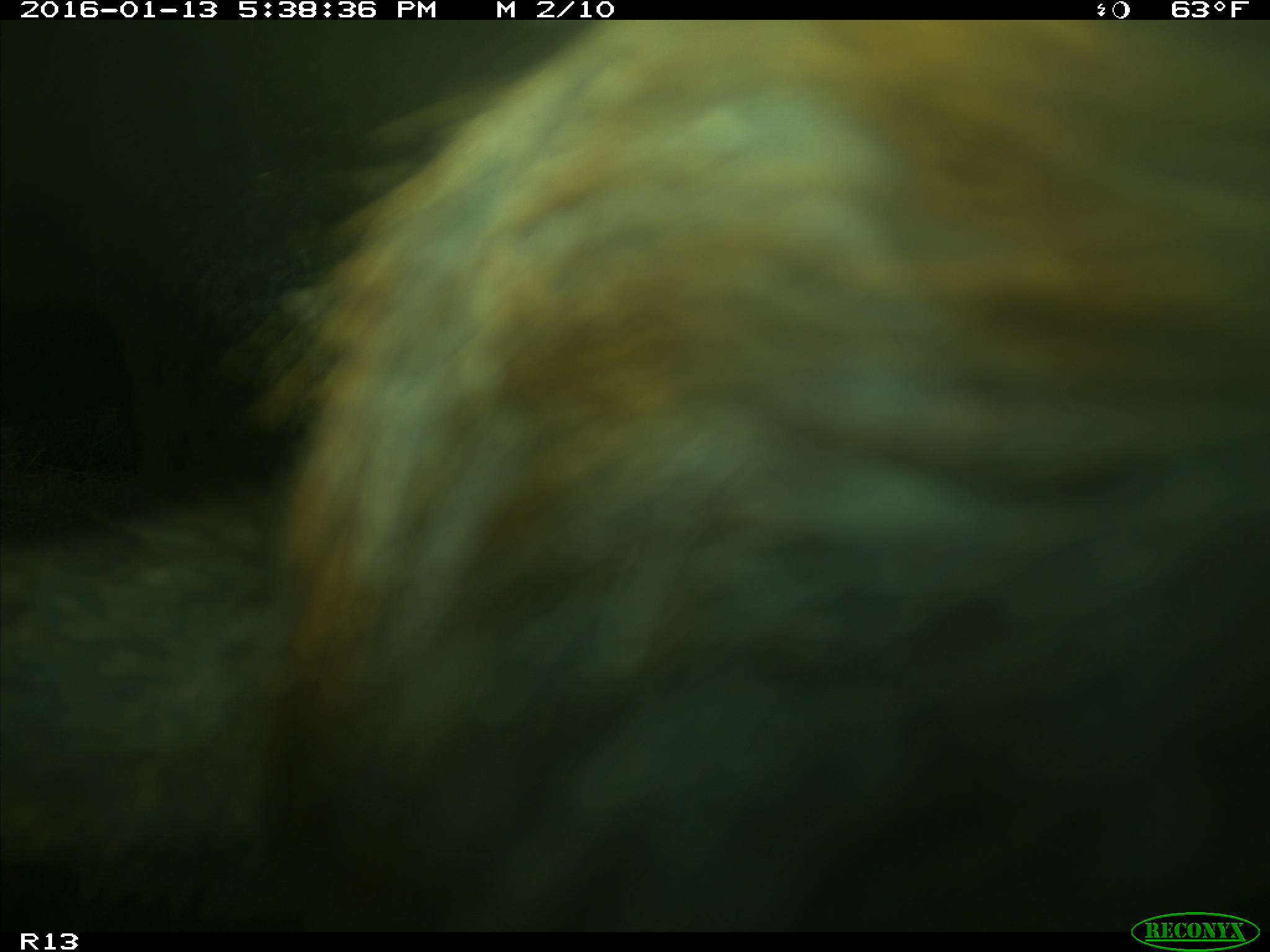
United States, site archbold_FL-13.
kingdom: Animalia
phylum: Chordata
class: Mammalia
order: Artiodactyla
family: Bovidae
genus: Bos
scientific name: Bos taurus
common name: domestic cow